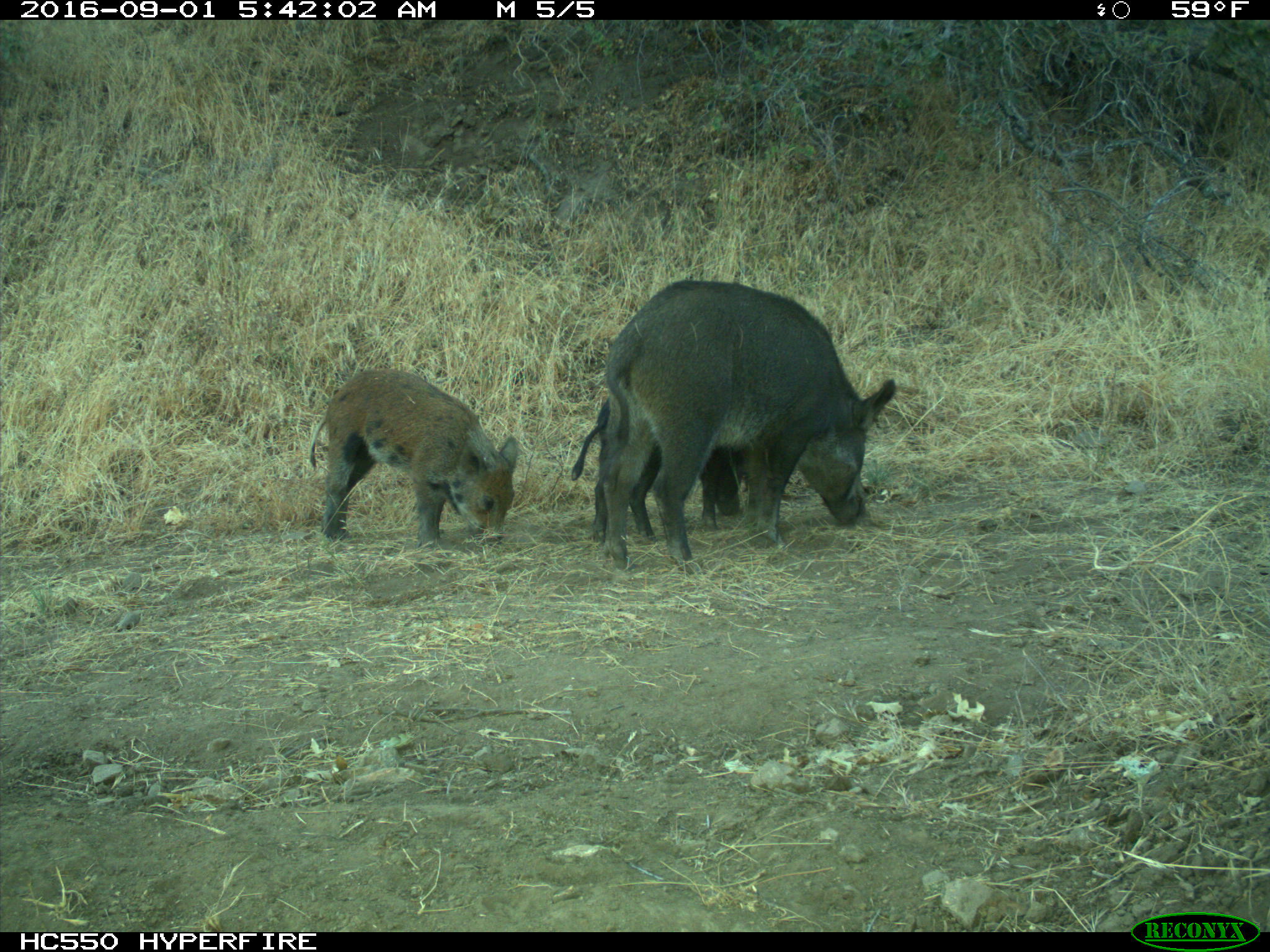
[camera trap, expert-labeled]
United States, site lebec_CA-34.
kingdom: Animalia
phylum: Chordata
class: Mammalia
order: Artiodactyla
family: Suidae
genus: Sus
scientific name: Sus scrofa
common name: wild boar